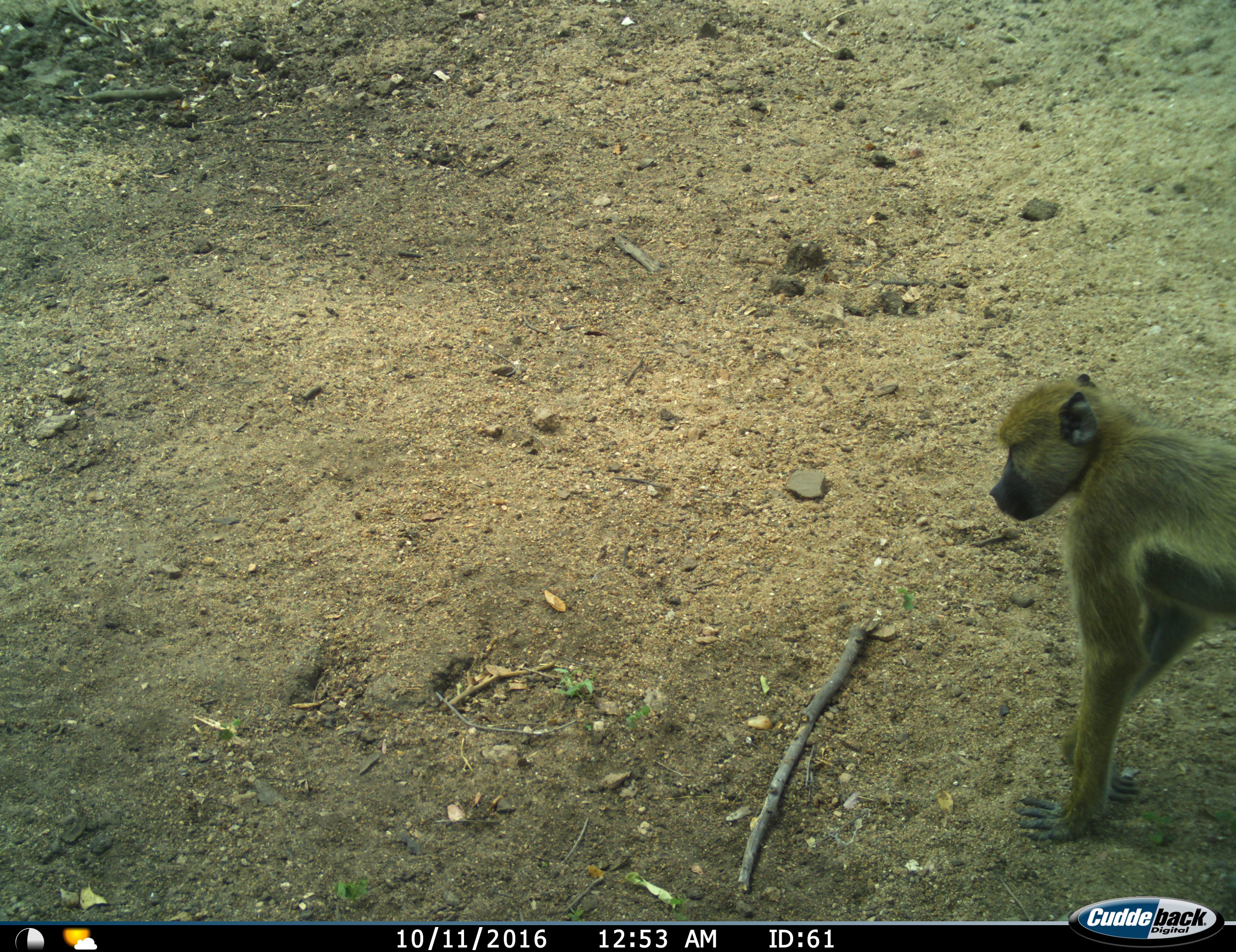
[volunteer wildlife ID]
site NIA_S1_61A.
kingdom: Animalia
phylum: Chordata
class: Mammalia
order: Primates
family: Cercopithecidae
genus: Papio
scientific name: Papio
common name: baboon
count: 1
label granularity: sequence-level